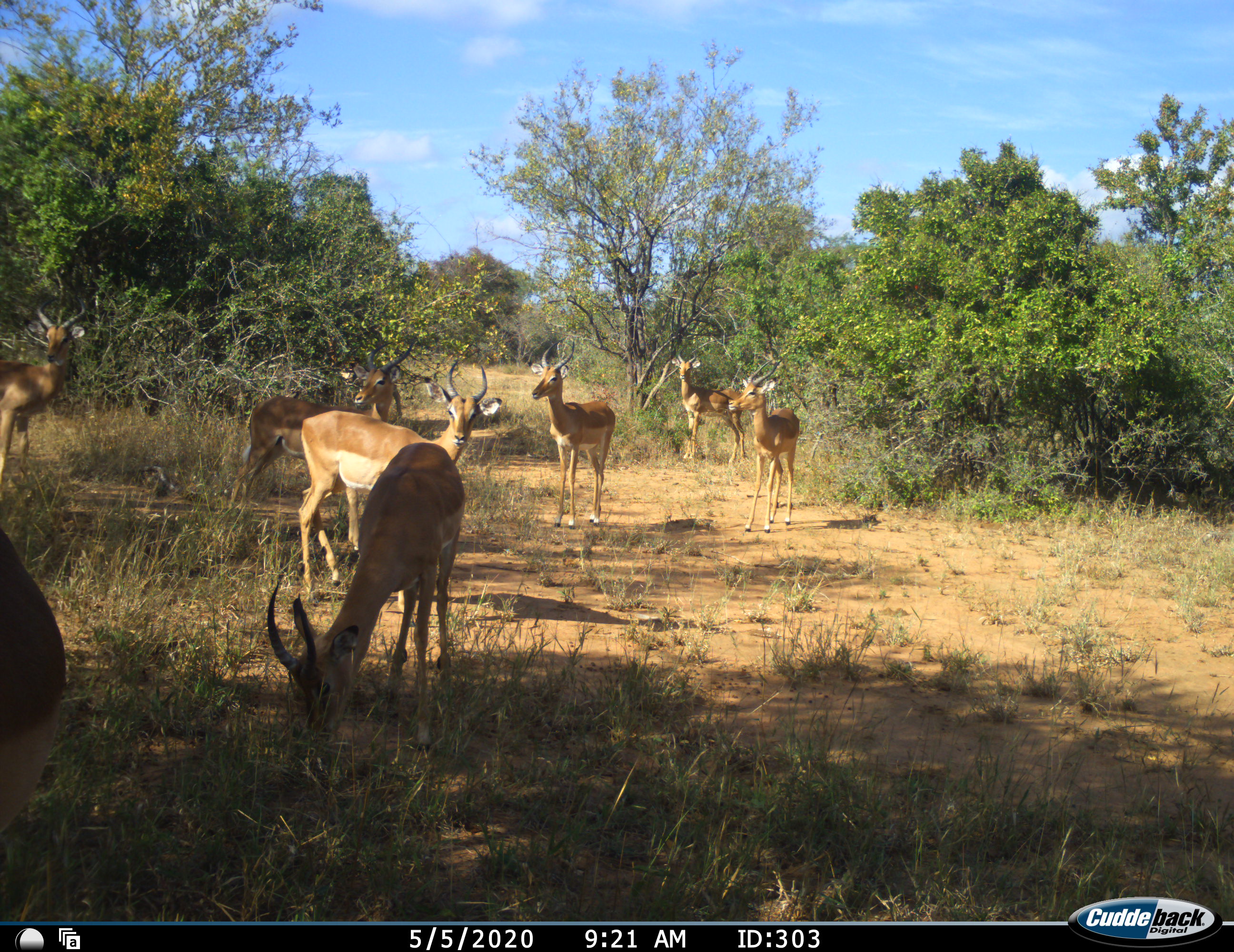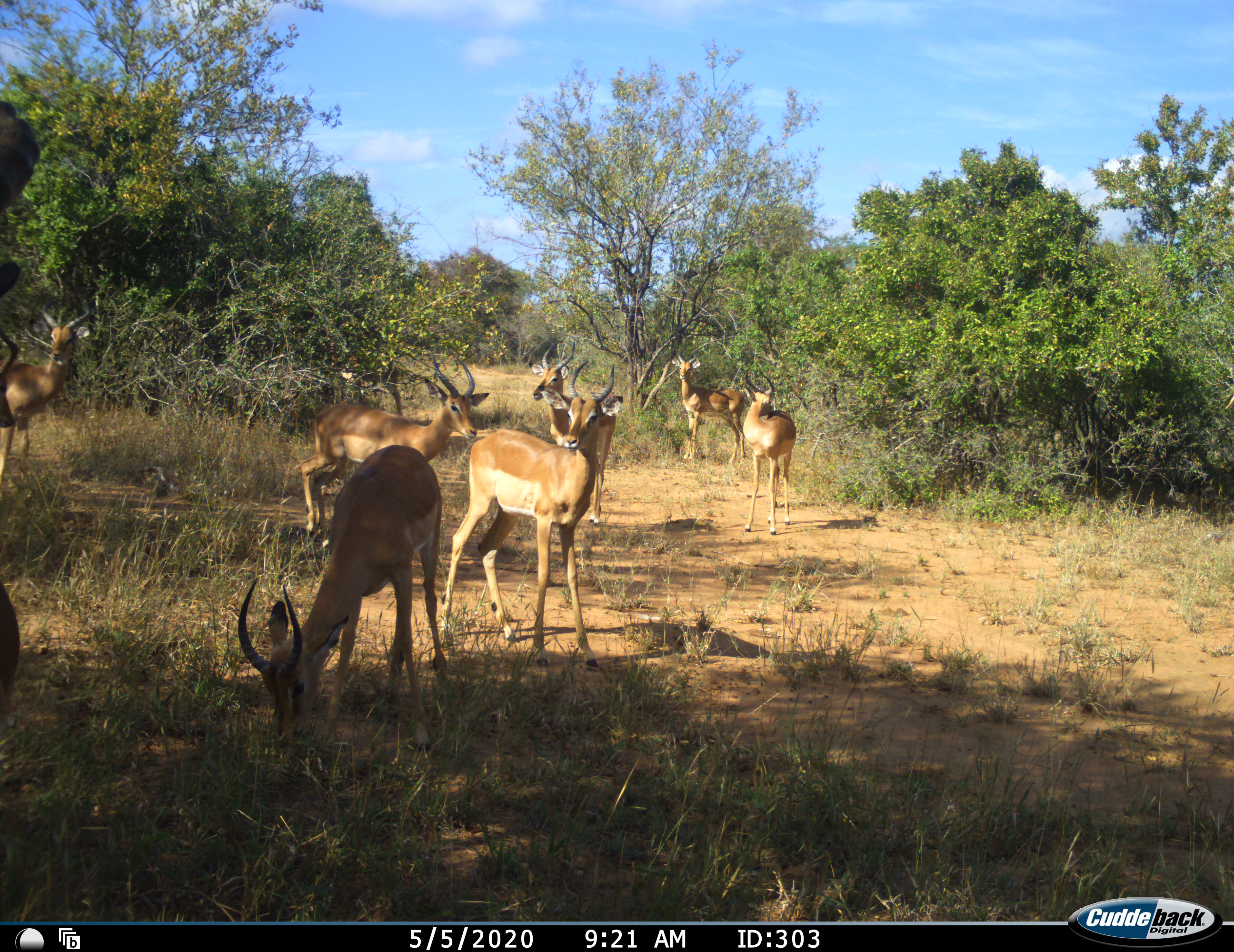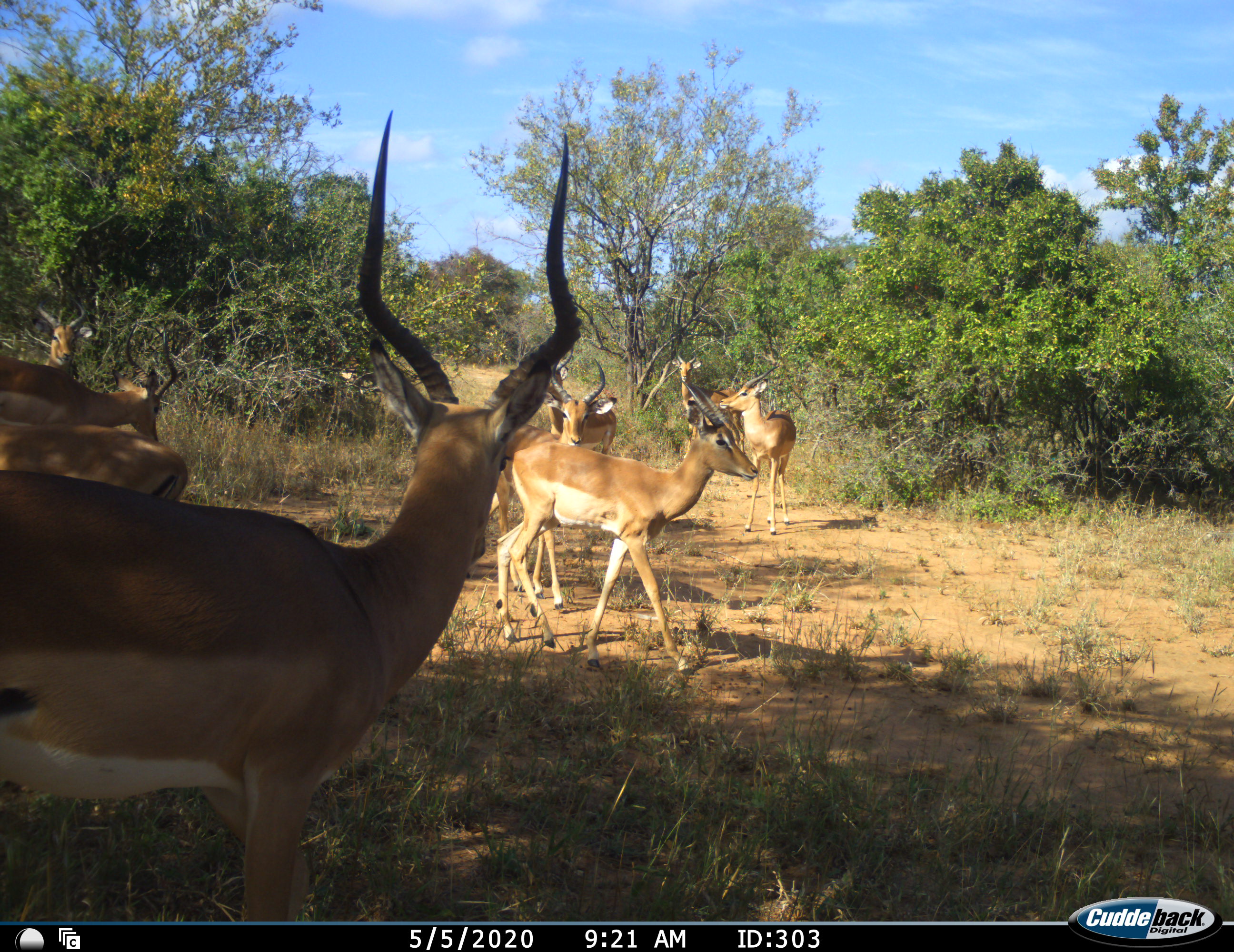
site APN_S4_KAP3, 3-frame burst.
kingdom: Animalia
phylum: Chordata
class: Mammalia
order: Artiodactyla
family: Bovidae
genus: Aepyceros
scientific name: Aepyceros melampus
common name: impala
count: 9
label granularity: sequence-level